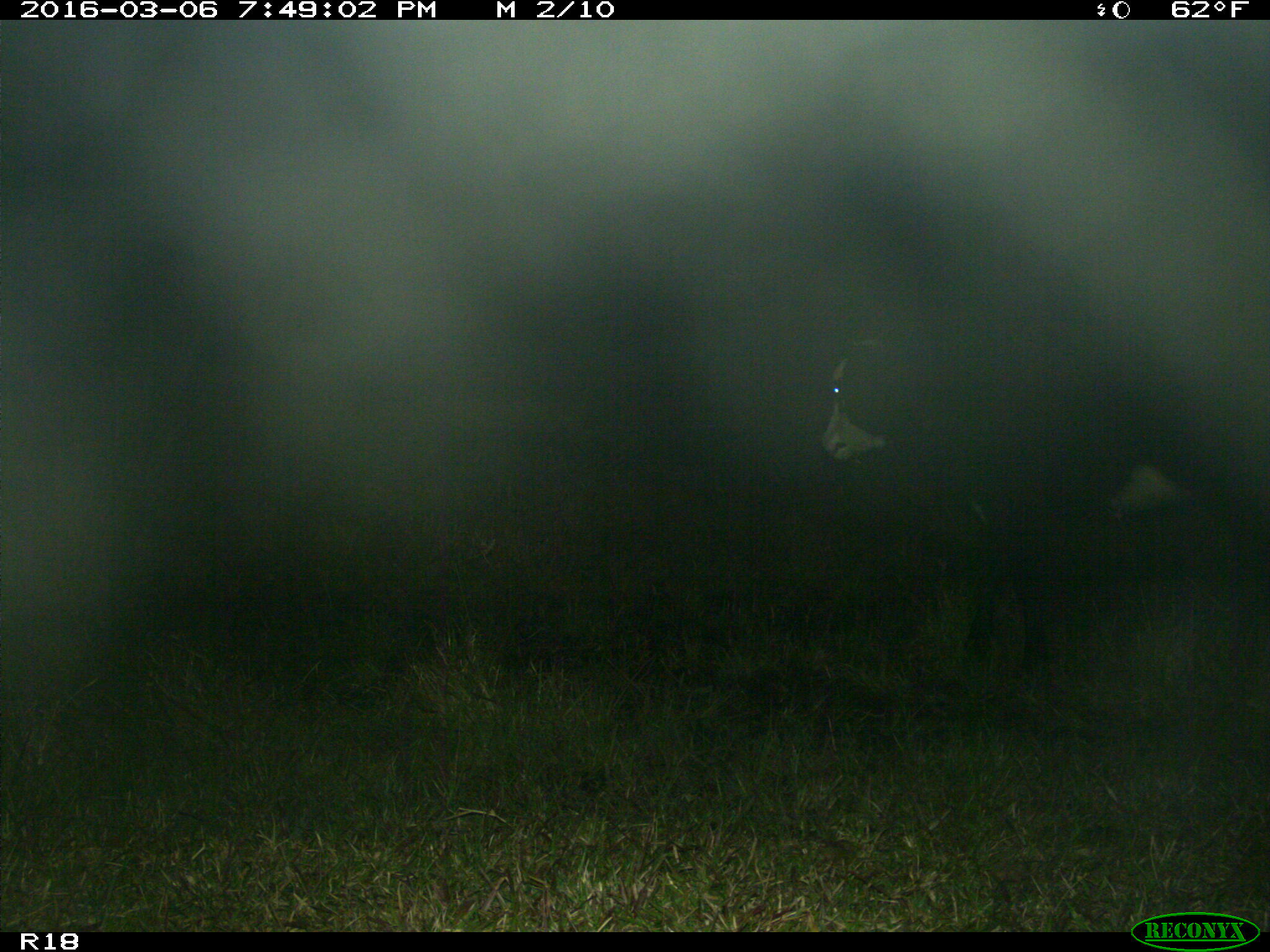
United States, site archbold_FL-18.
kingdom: Animalia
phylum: Chordata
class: Mammalia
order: Artiodactyla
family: Bovidae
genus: Bos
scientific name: Bos taurus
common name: domestic cow